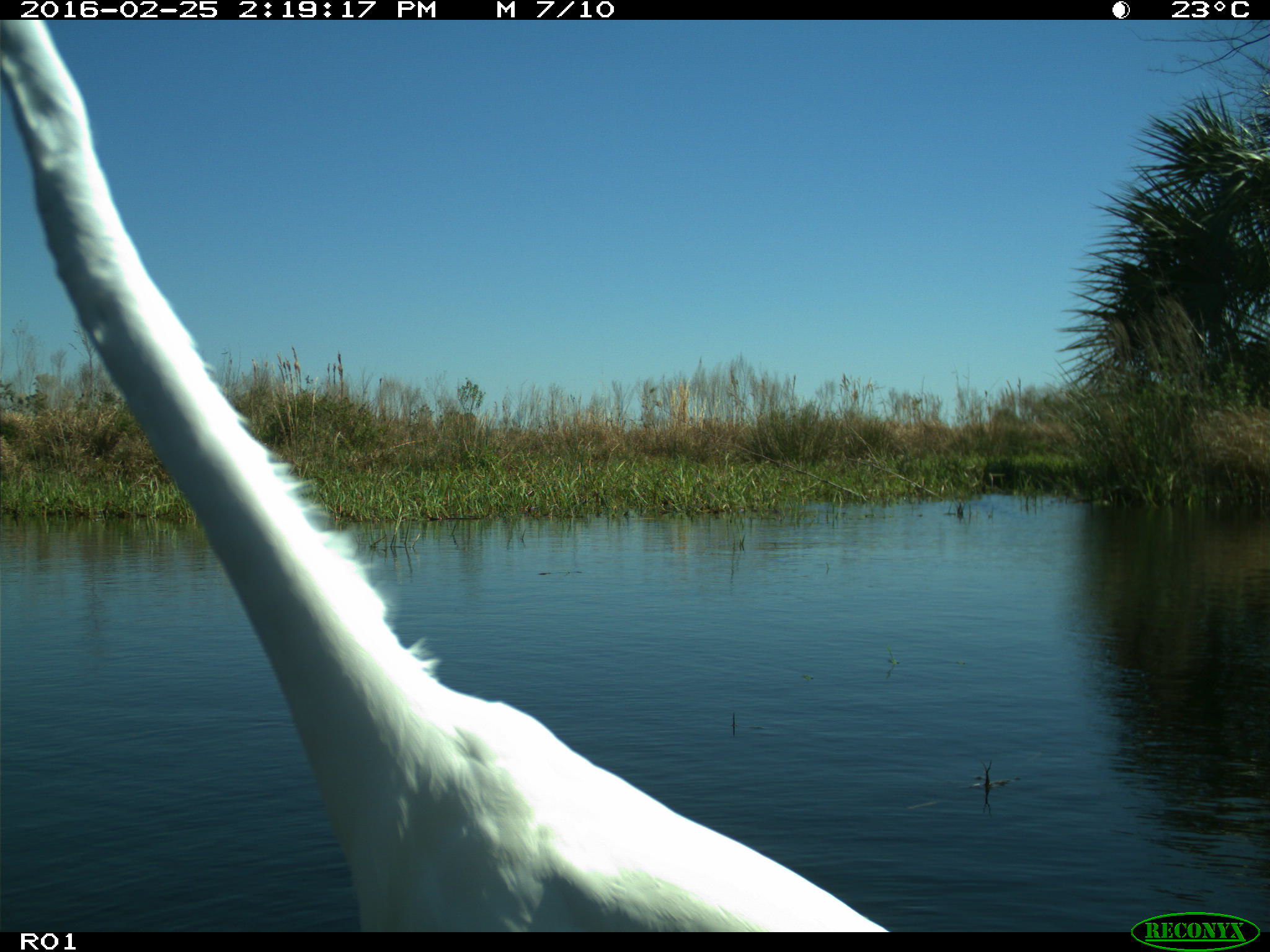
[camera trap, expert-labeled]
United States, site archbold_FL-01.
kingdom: Animalia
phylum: Chordata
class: Aves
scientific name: Aves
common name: birds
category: unidentified bird